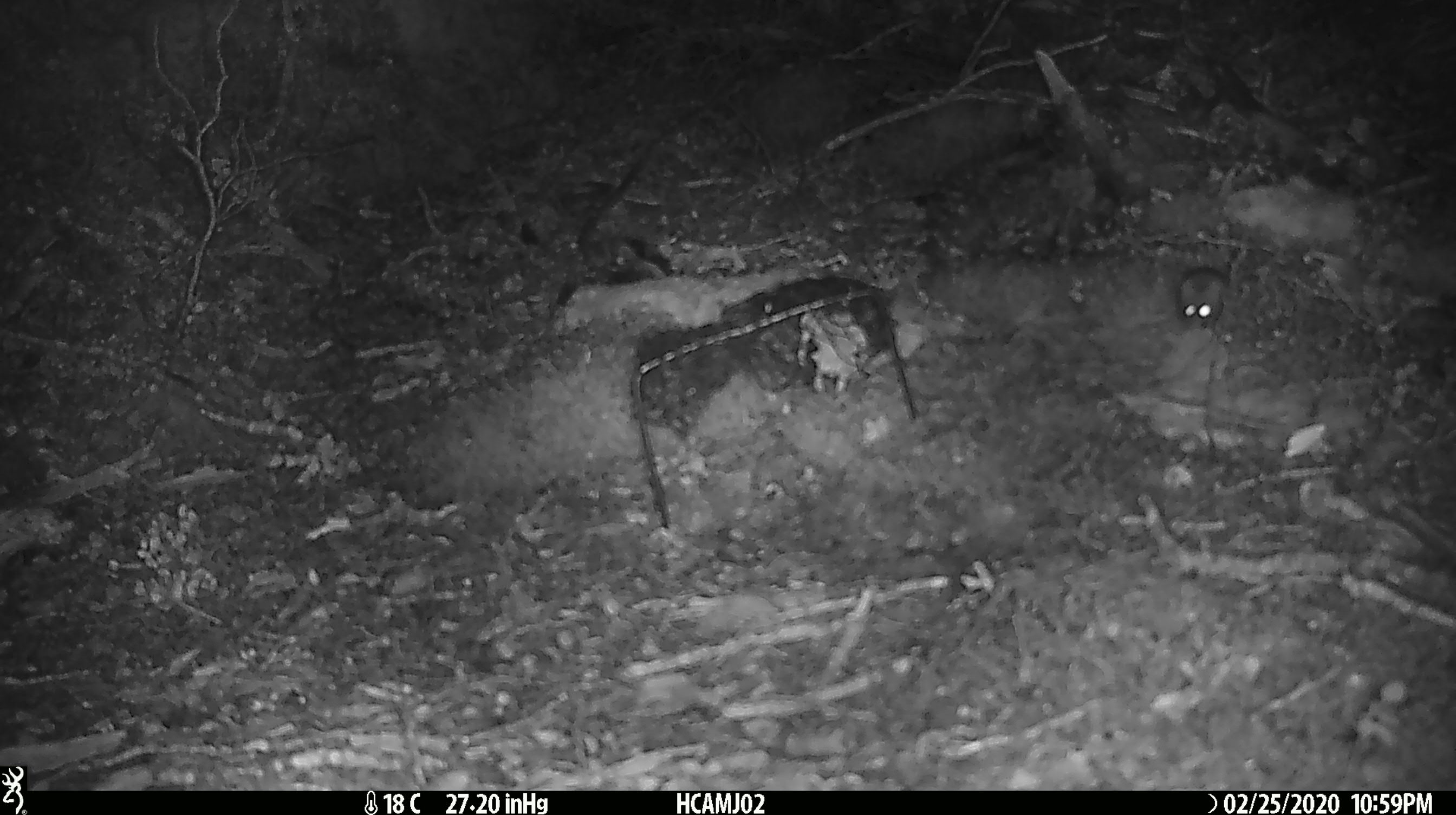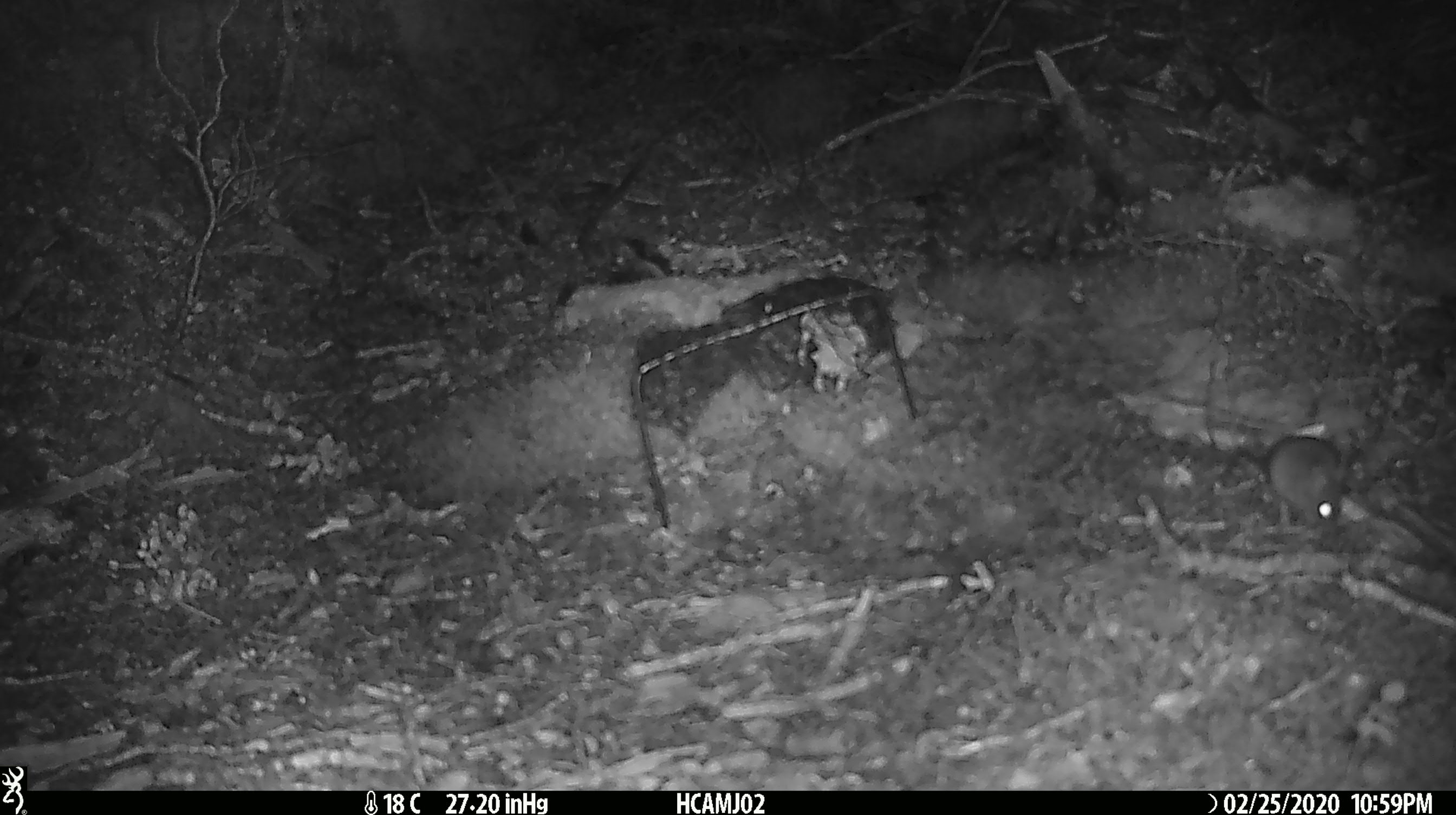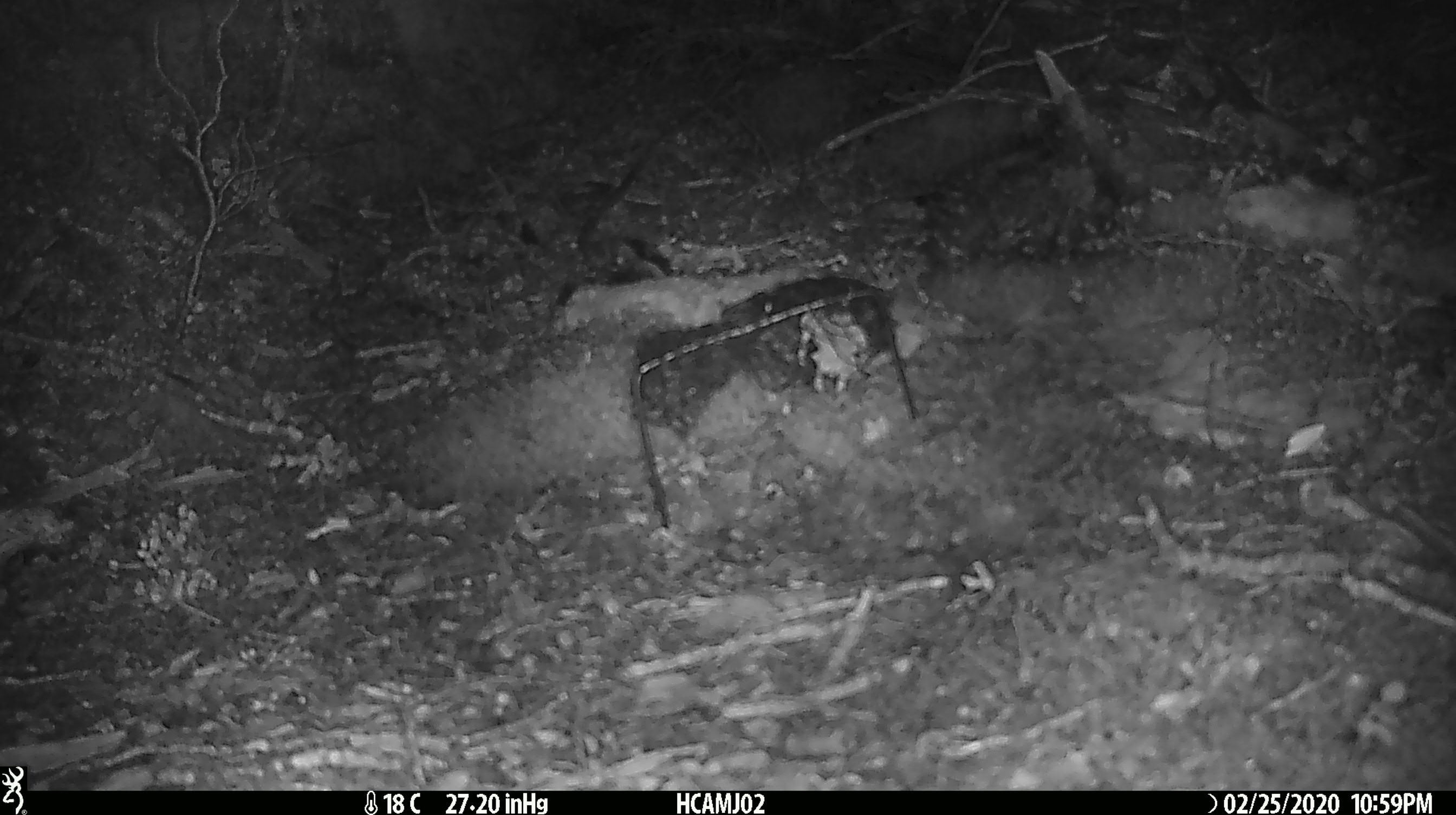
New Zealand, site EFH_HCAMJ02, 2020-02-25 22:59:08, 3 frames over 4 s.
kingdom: Animalia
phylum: Chordata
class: Mammalia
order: Rodentia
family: Muridae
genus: Mus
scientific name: Mus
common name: mouse